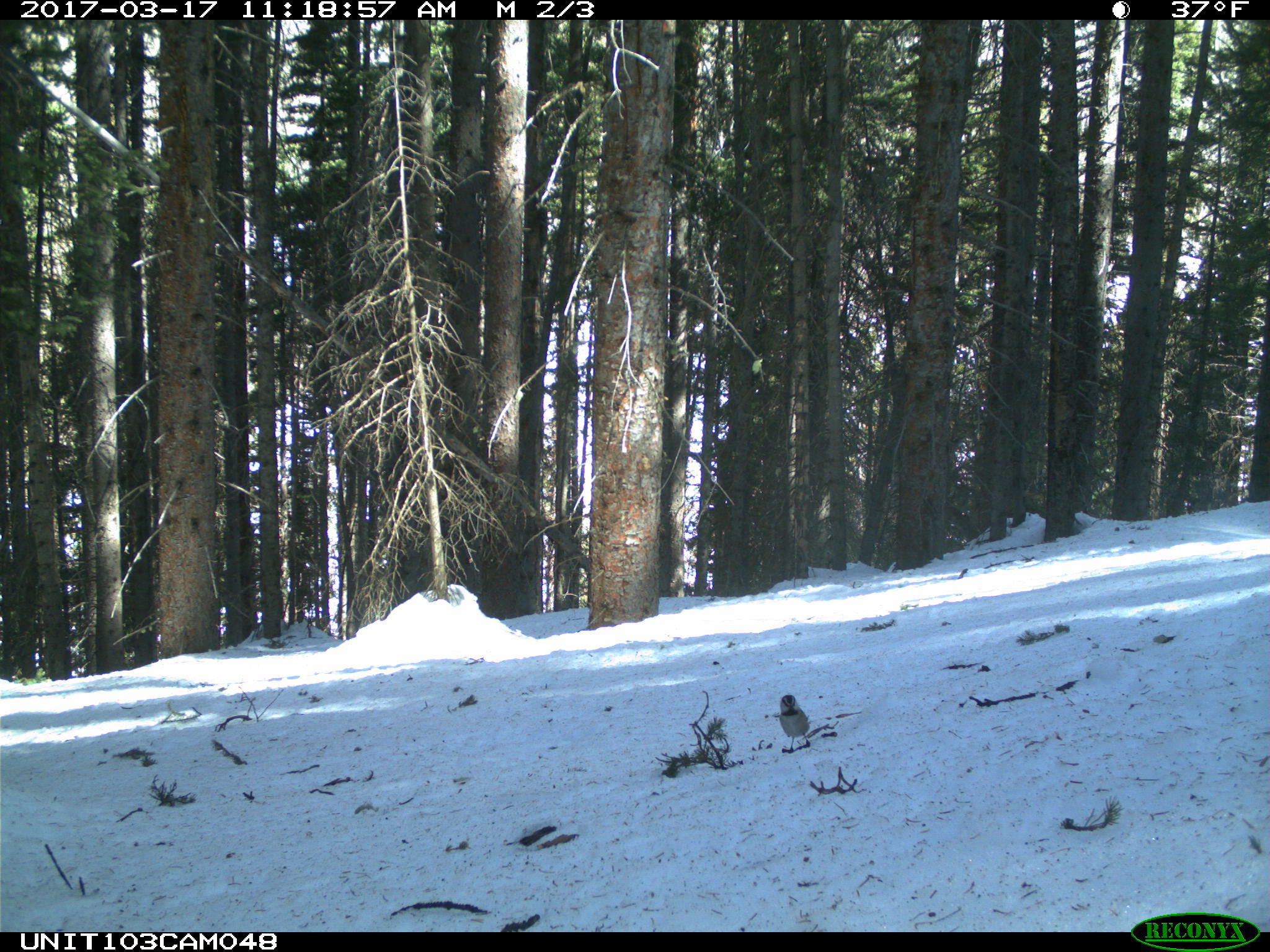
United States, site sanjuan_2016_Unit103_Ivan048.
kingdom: Animalia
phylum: Chordata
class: Aves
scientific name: Aves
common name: birds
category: unidentified bird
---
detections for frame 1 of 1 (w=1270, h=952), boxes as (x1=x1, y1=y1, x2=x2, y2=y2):
animal: (x1=778, y1=694, x2=812, y2=754)